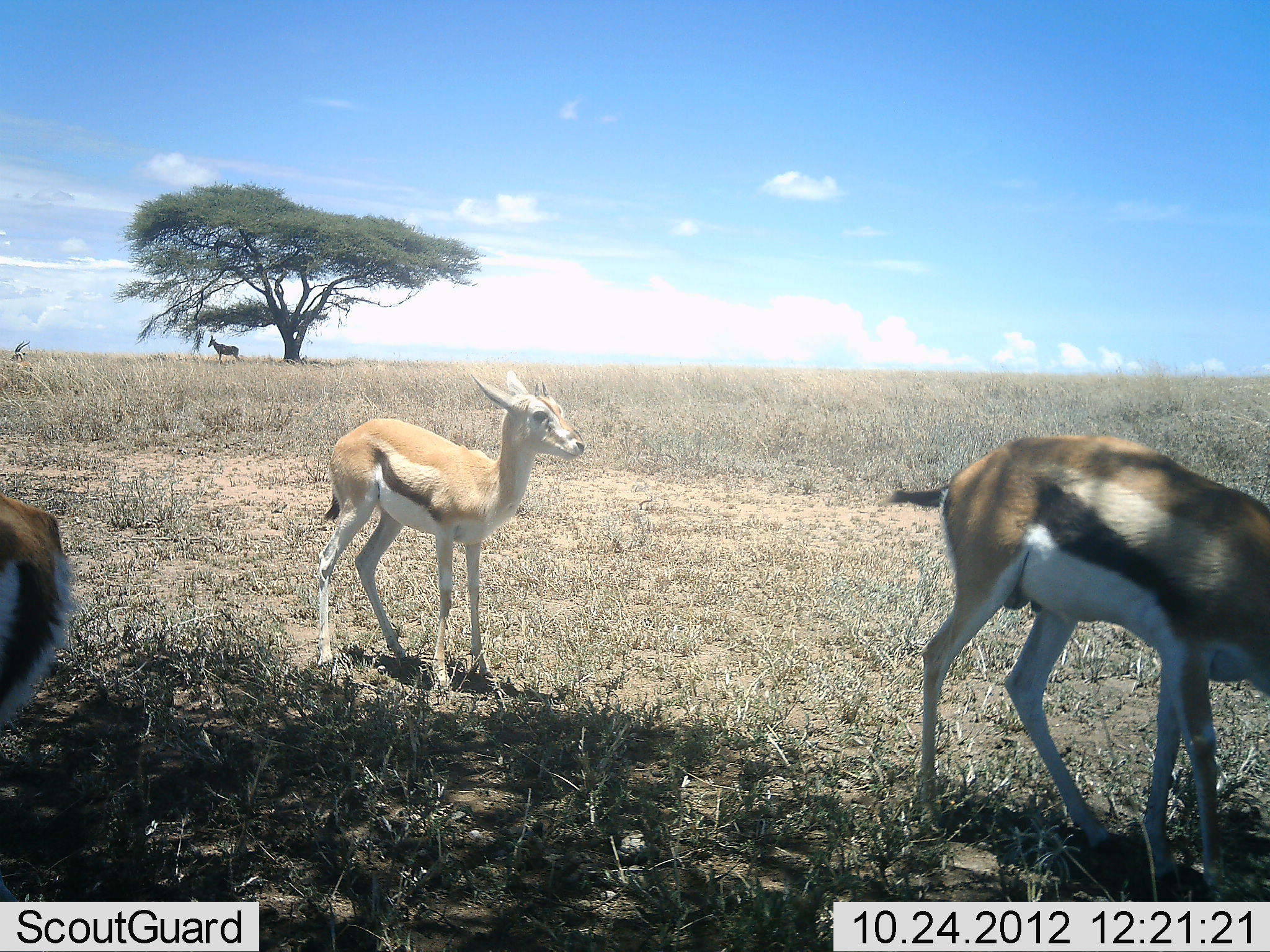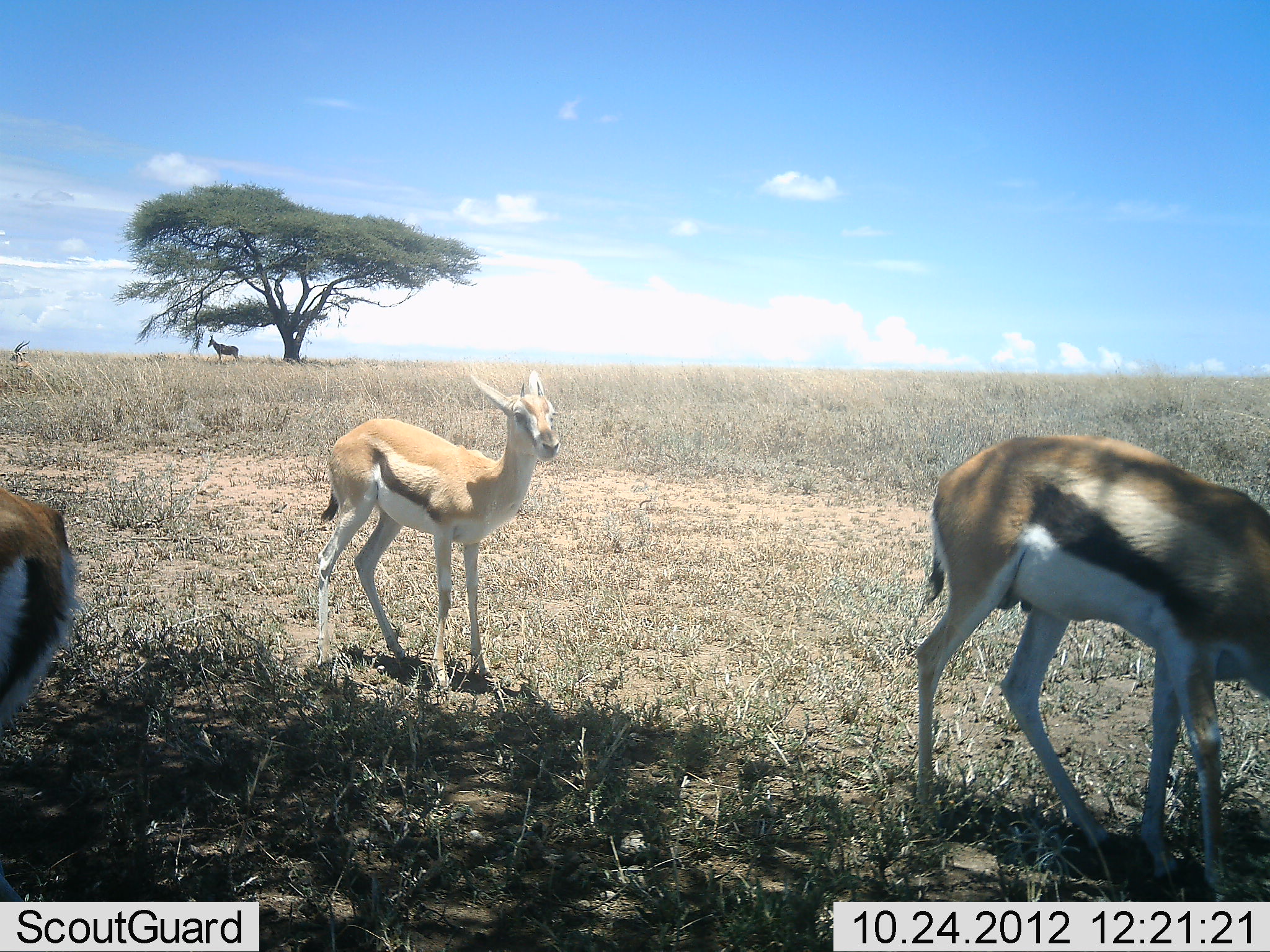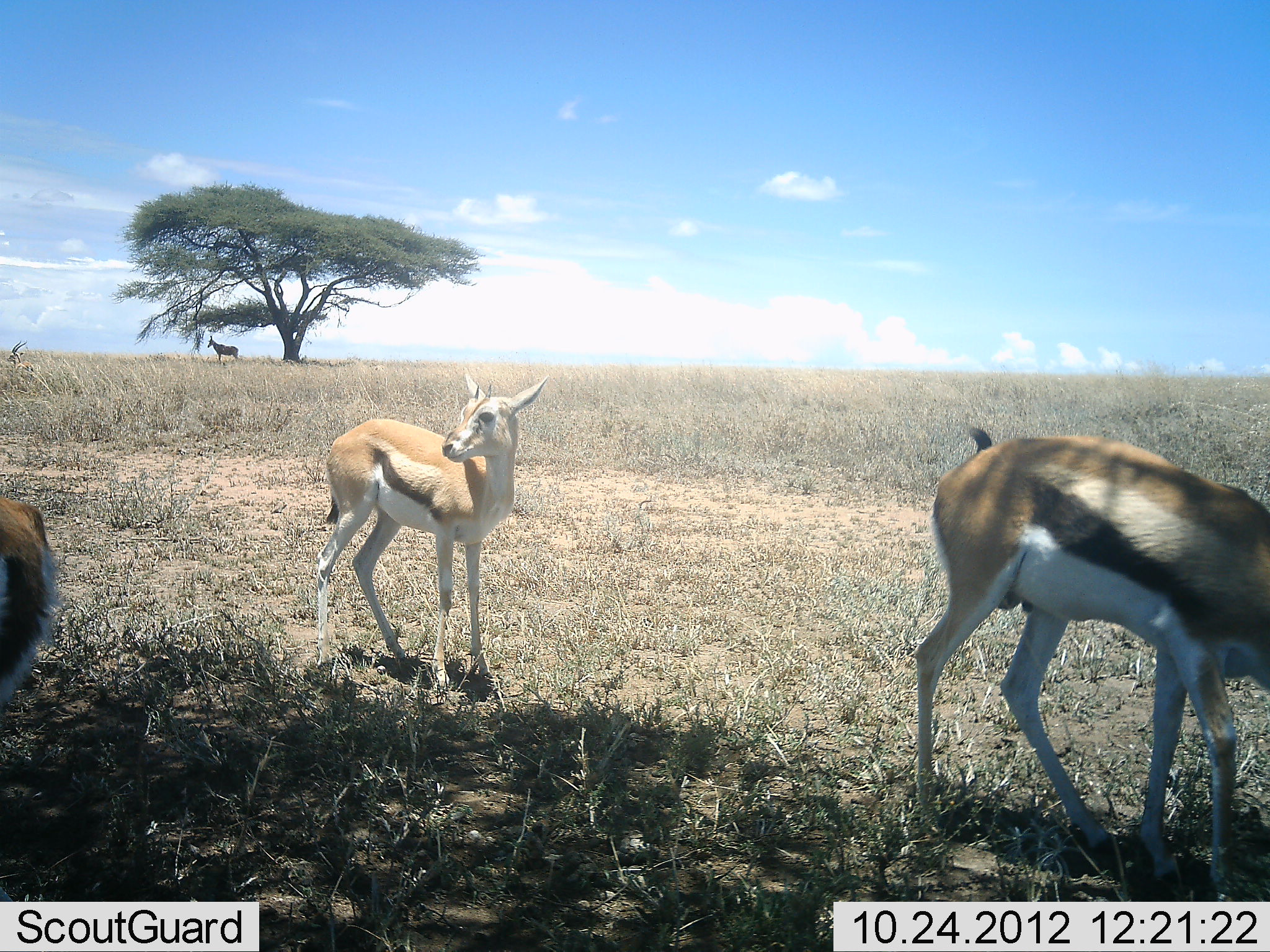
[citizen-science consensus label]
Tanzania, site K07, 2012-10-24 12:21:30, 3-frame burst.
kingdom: Animalia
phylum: Chordata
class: Mammalia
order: Artiodactyla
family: Bovidae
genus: Eudorcas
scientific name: Eudorcas thomsonii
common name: thomson's gazelle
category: gazellethomsons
Gazellethomsons (thomson's gazelle) (Eudorcas thomsonii), count 3. Behavior (volunteer vote fractions): standing 87%, resting 13%, moving 7%, interacting 0%. Young present (vote fraction): 20%. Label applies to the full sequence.